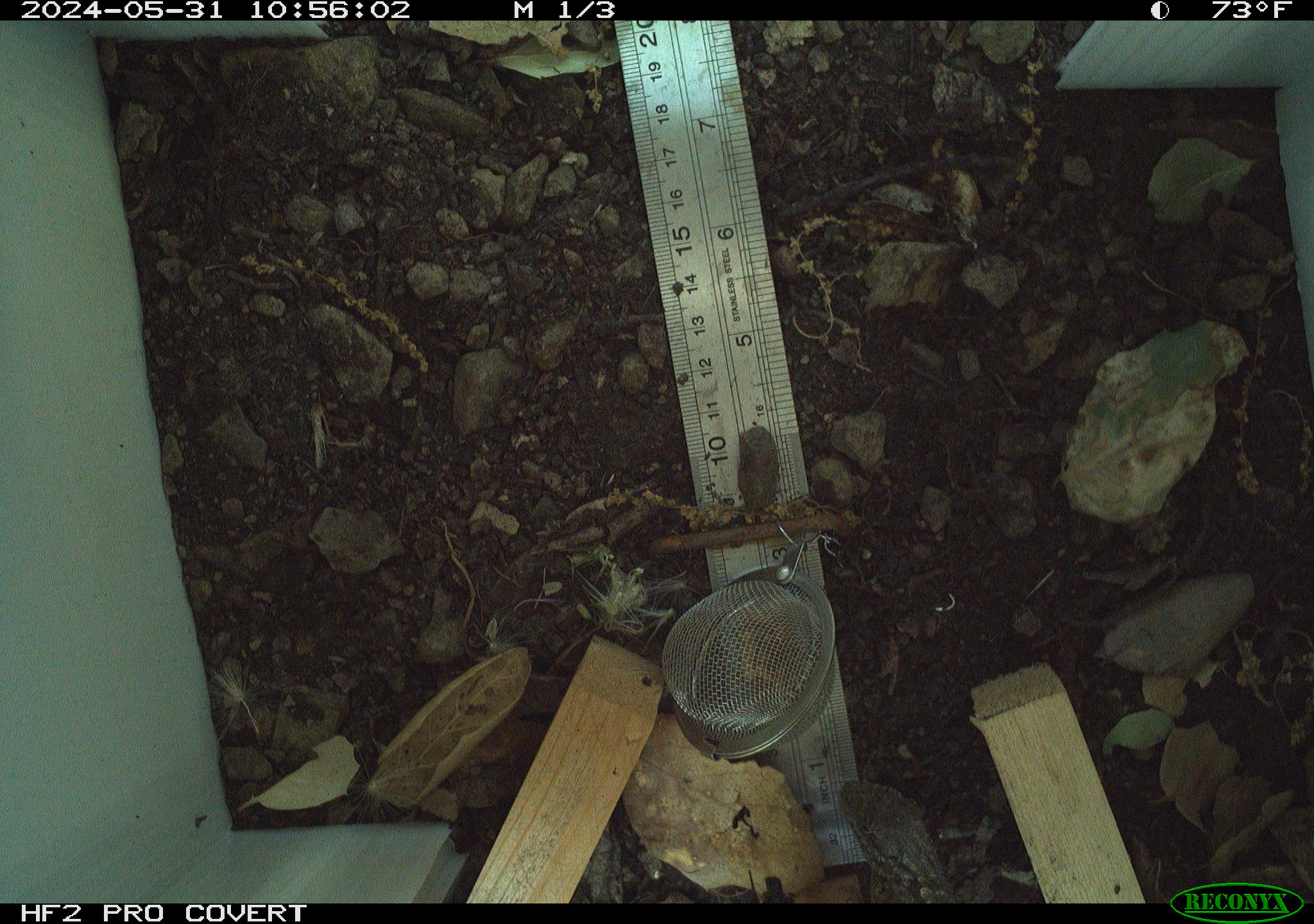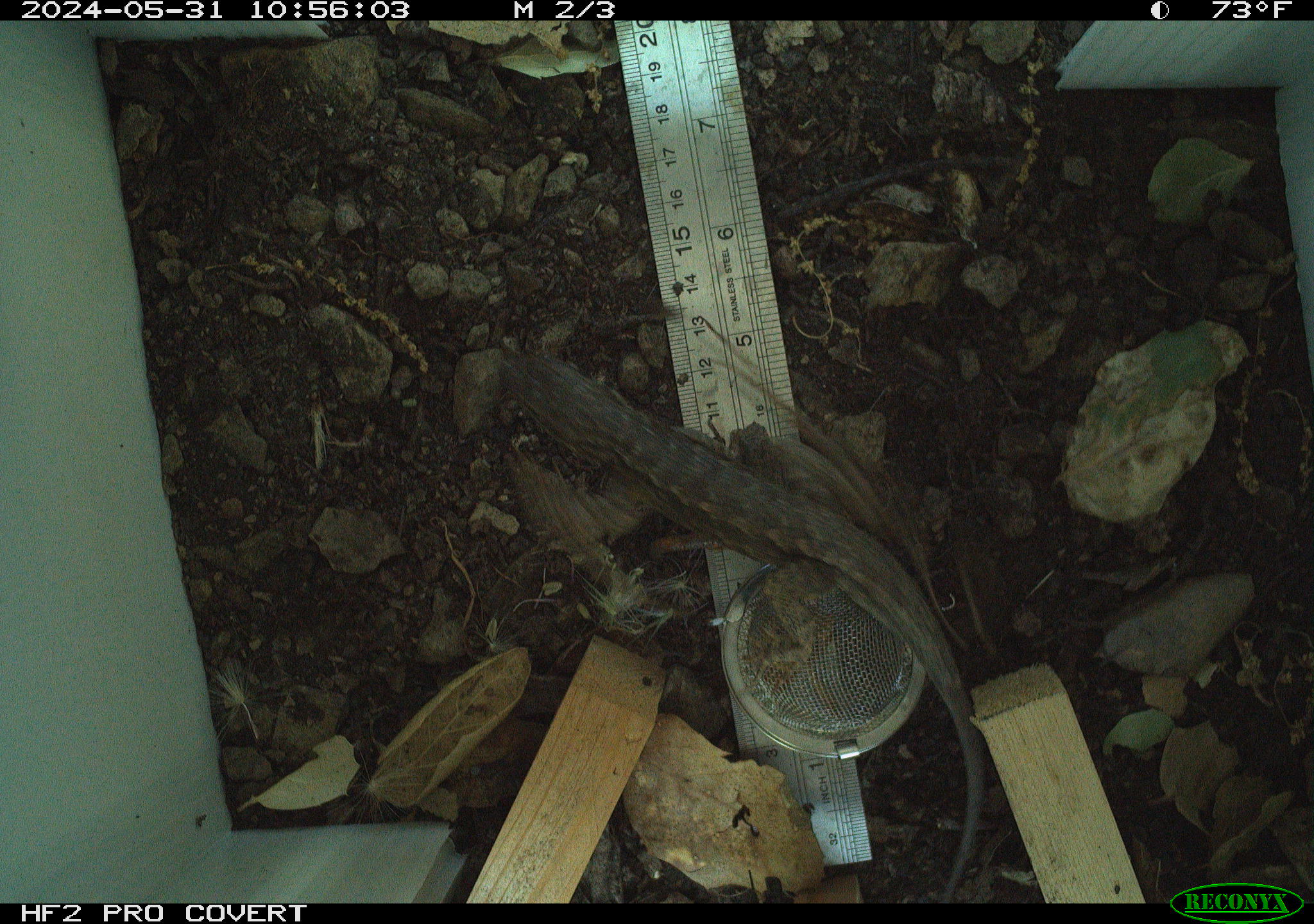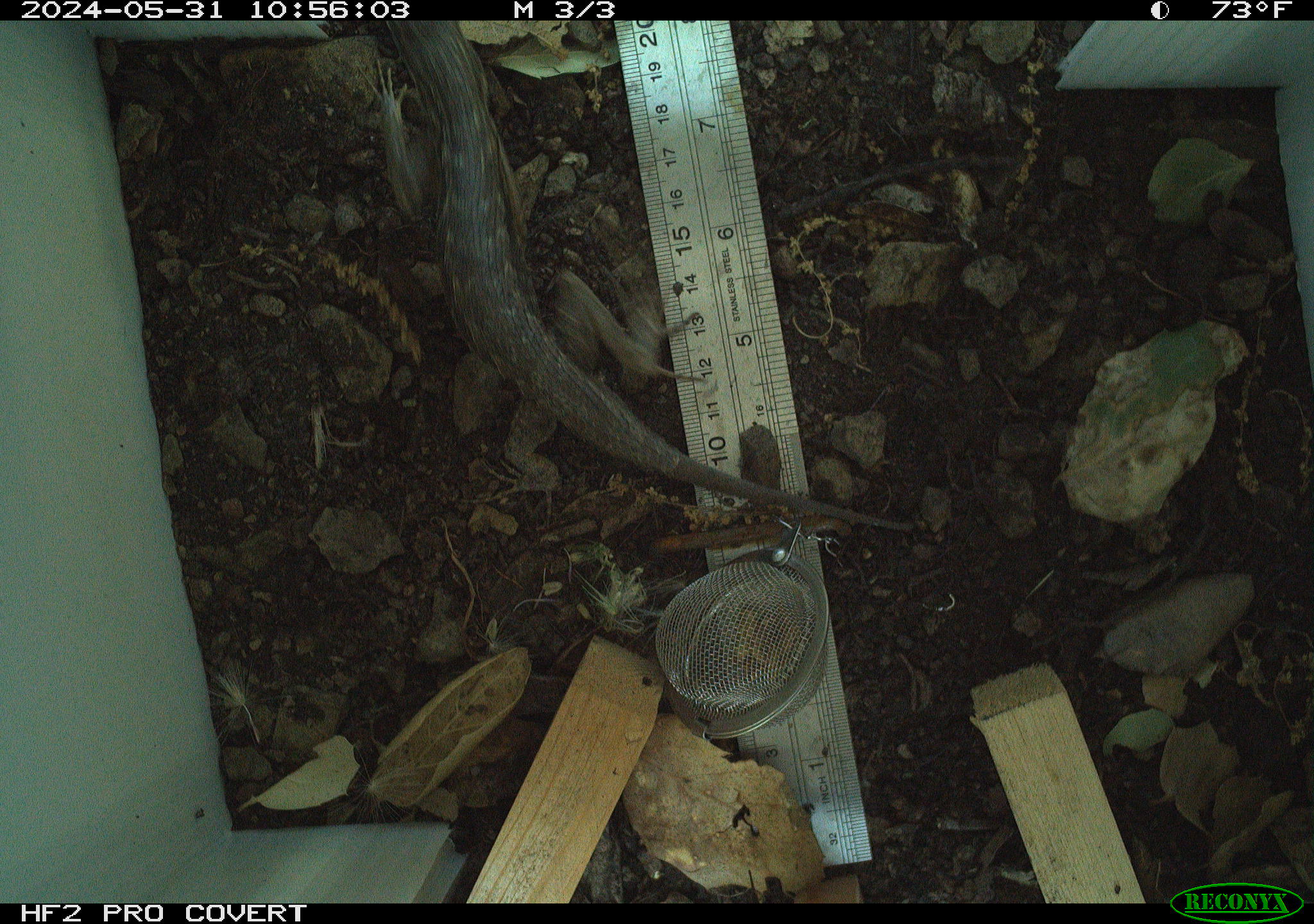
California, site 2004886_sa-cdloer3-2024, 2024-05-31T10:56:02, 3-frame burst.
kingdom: Animalia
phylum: Chordata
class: Reptilia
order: Squamata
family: Phrynosomatidae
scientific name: Phrynosomatidae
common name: north american spiny lizards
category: sceloporus/uta species